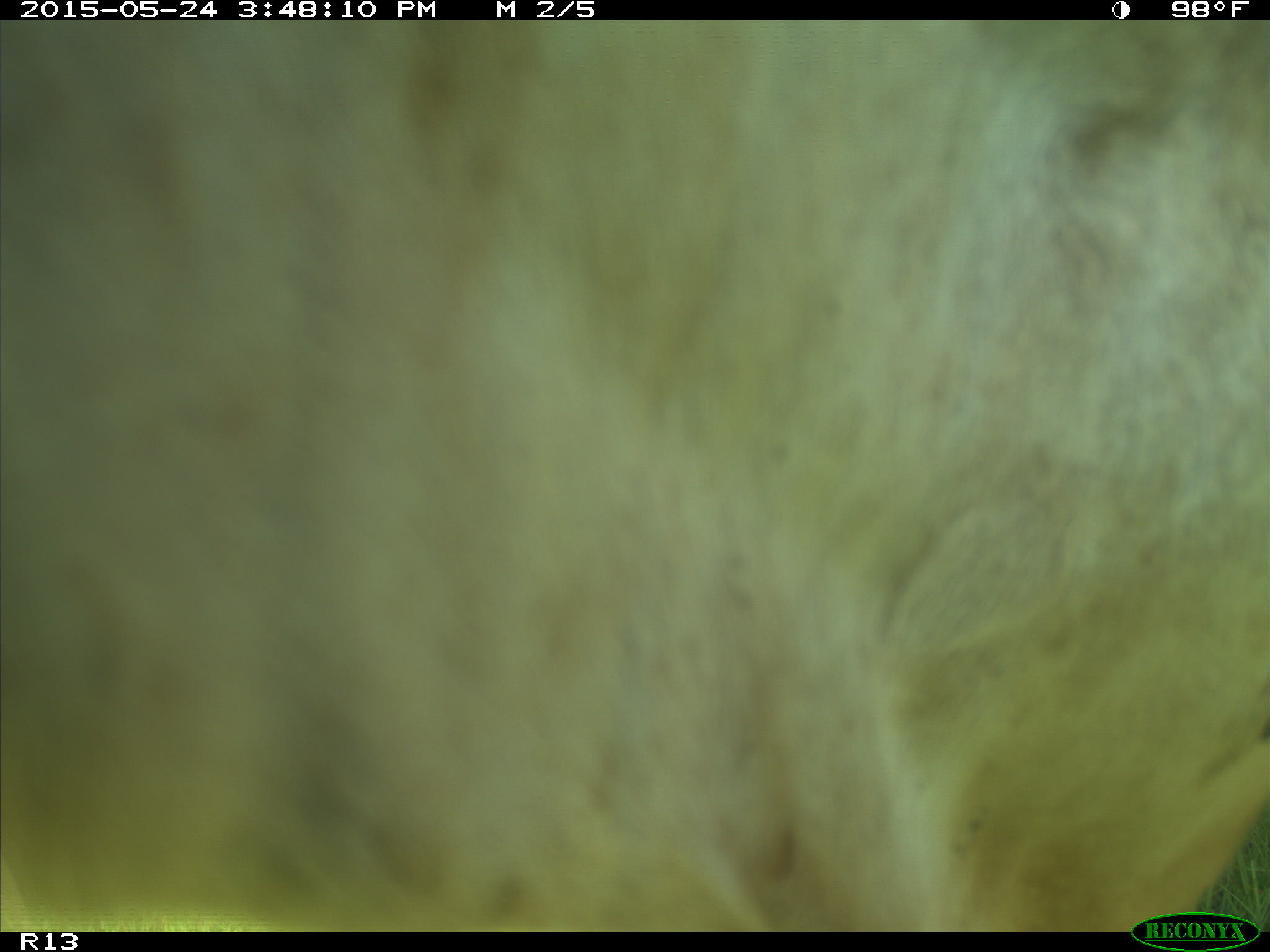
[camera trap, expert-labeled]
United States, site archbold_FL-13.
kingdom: Animalia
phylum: Chordata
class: Mammalia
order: Artiodactyla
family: Bovidae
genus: Bos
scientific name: Bos taurus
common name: domestic cow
Bos taurus (domestic cow).